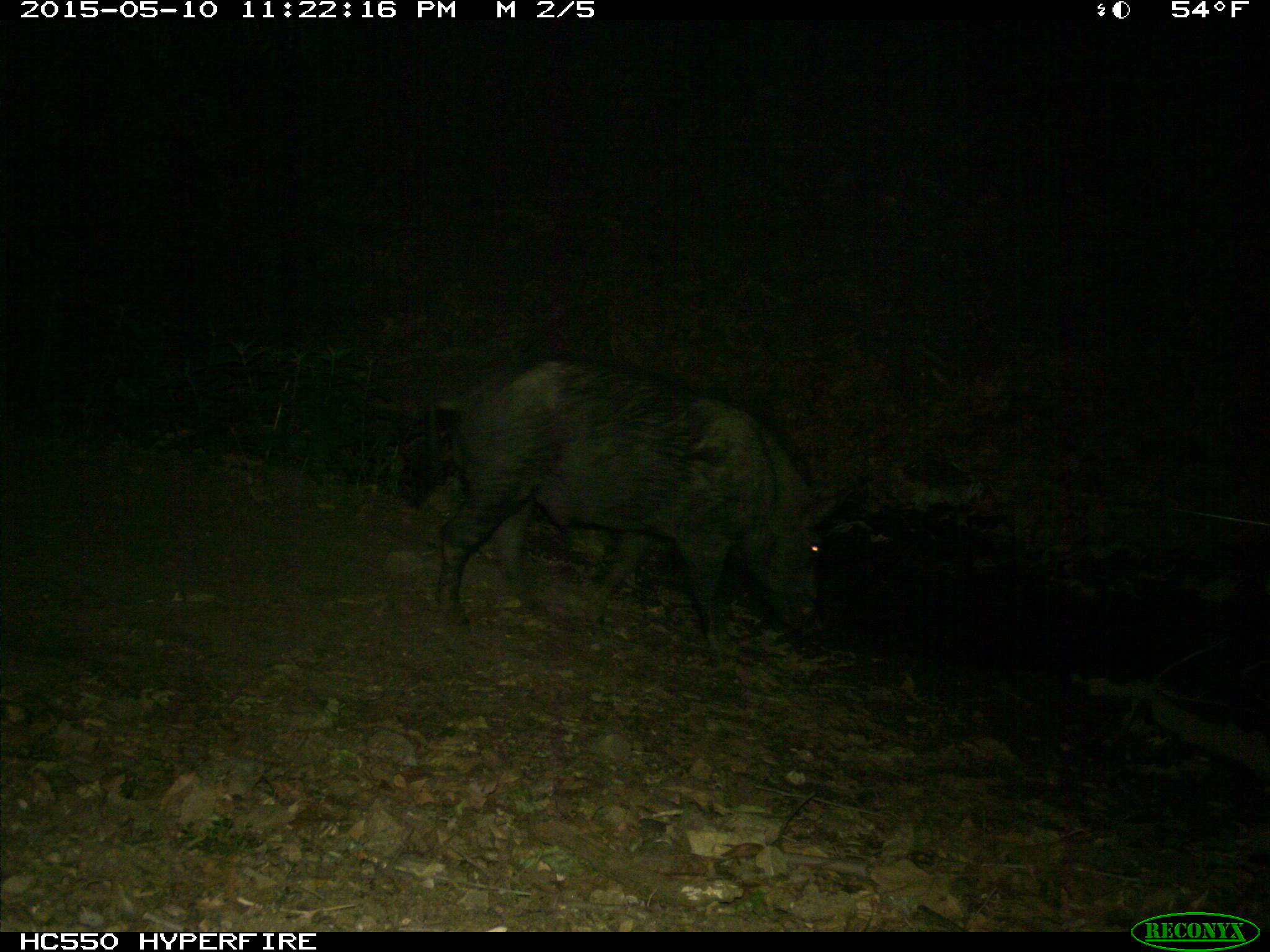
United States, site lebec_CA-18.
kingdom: Animalia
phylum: Chordata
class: Mammalia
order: Artiodactyla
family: Suidae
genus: Sus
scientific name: Sus scrofa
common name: wild boar